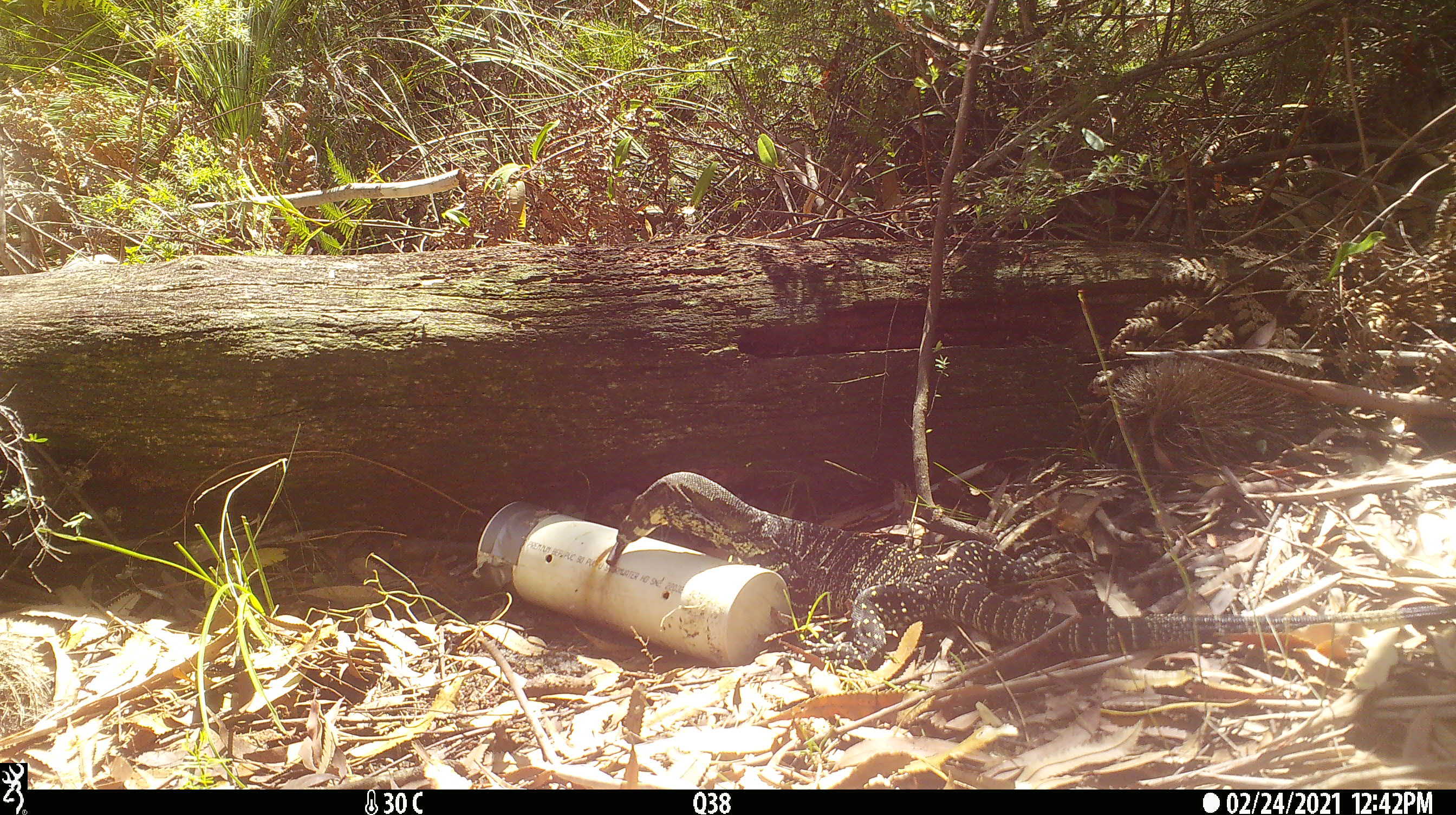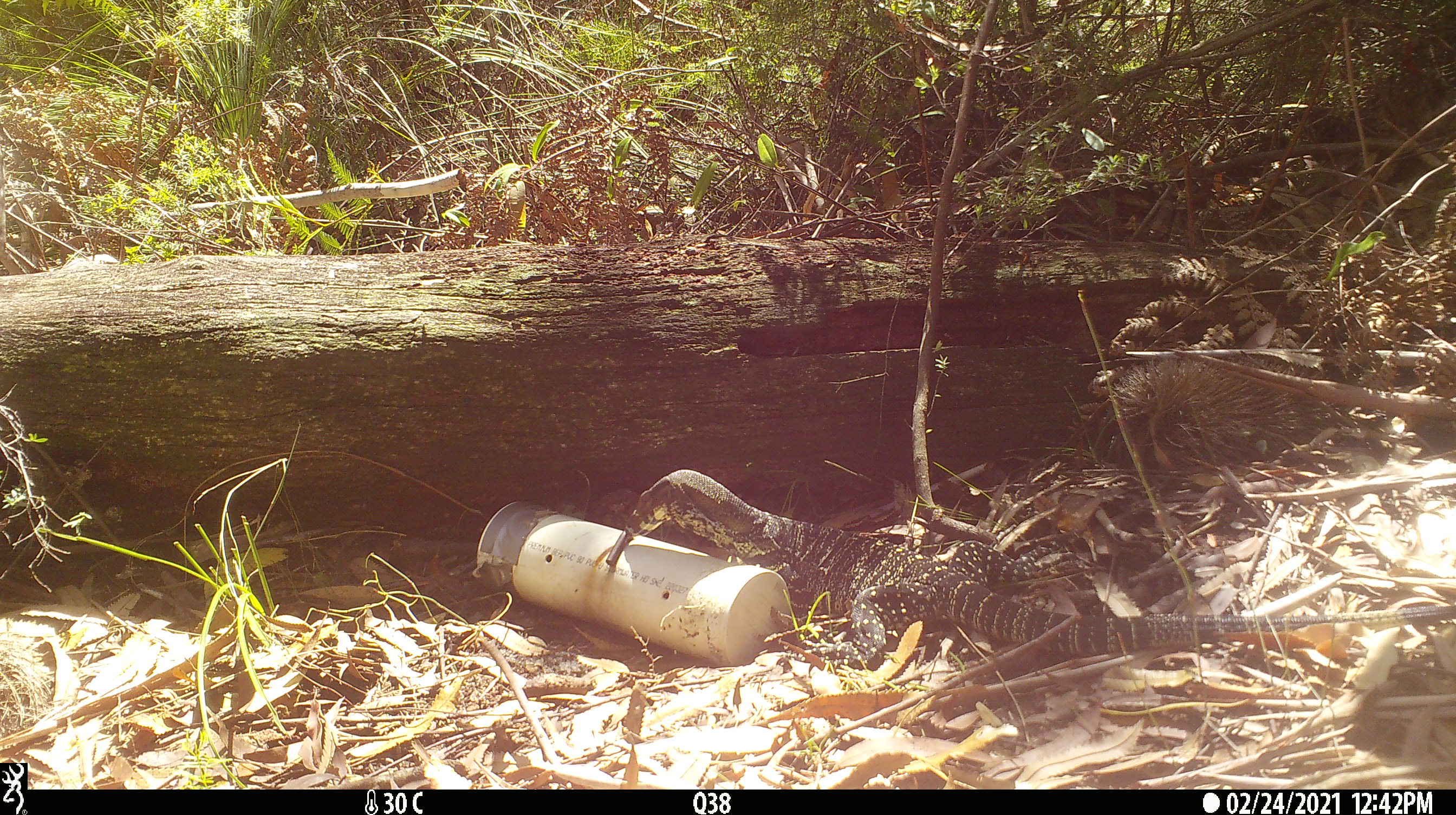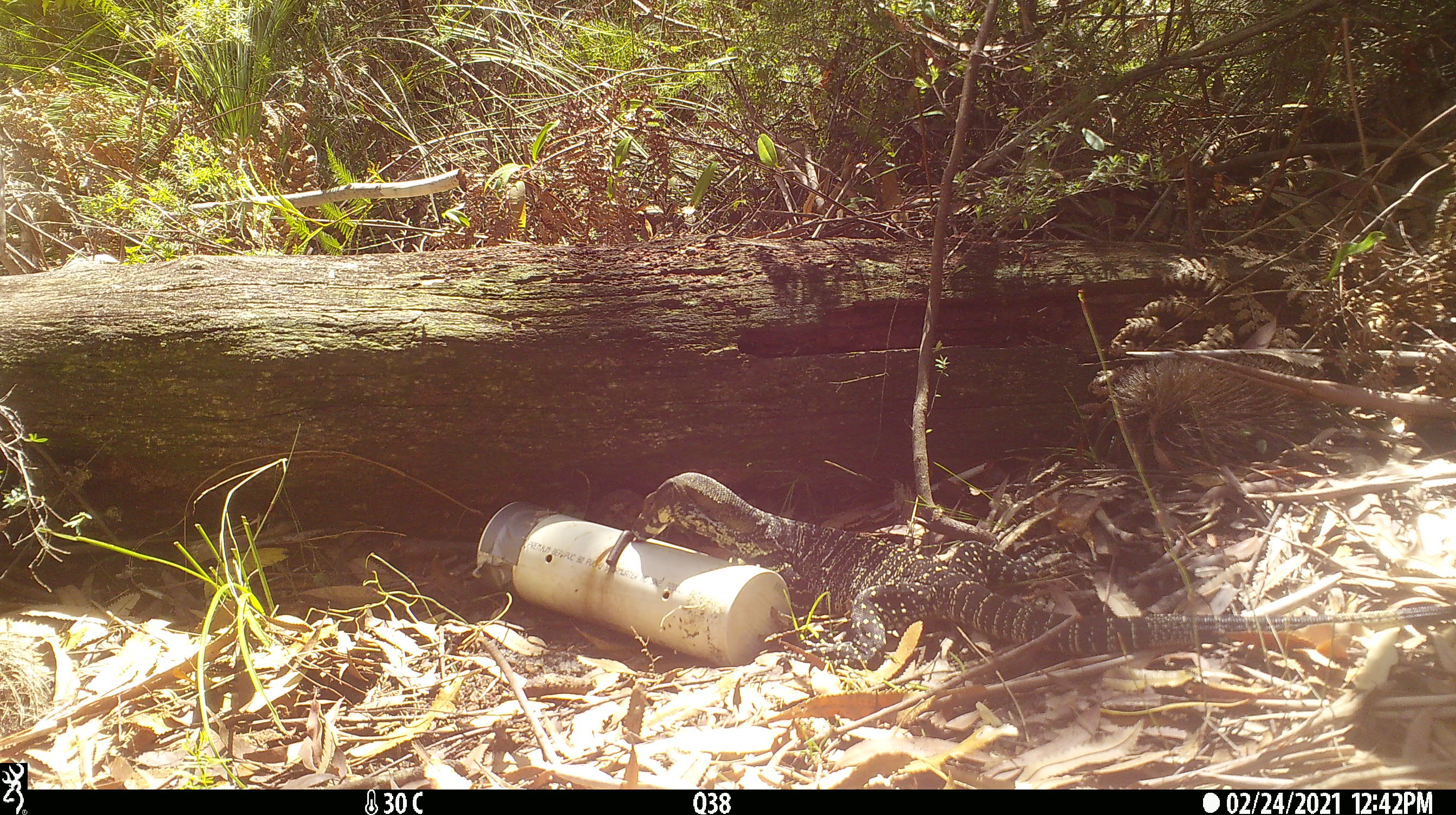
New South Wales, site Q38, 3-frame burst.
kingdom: Animalia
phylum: Chordata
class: Reptilia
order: Squamata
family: Varanidae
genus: Varanus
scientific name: Varanus varius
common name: lace monitor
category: goanna